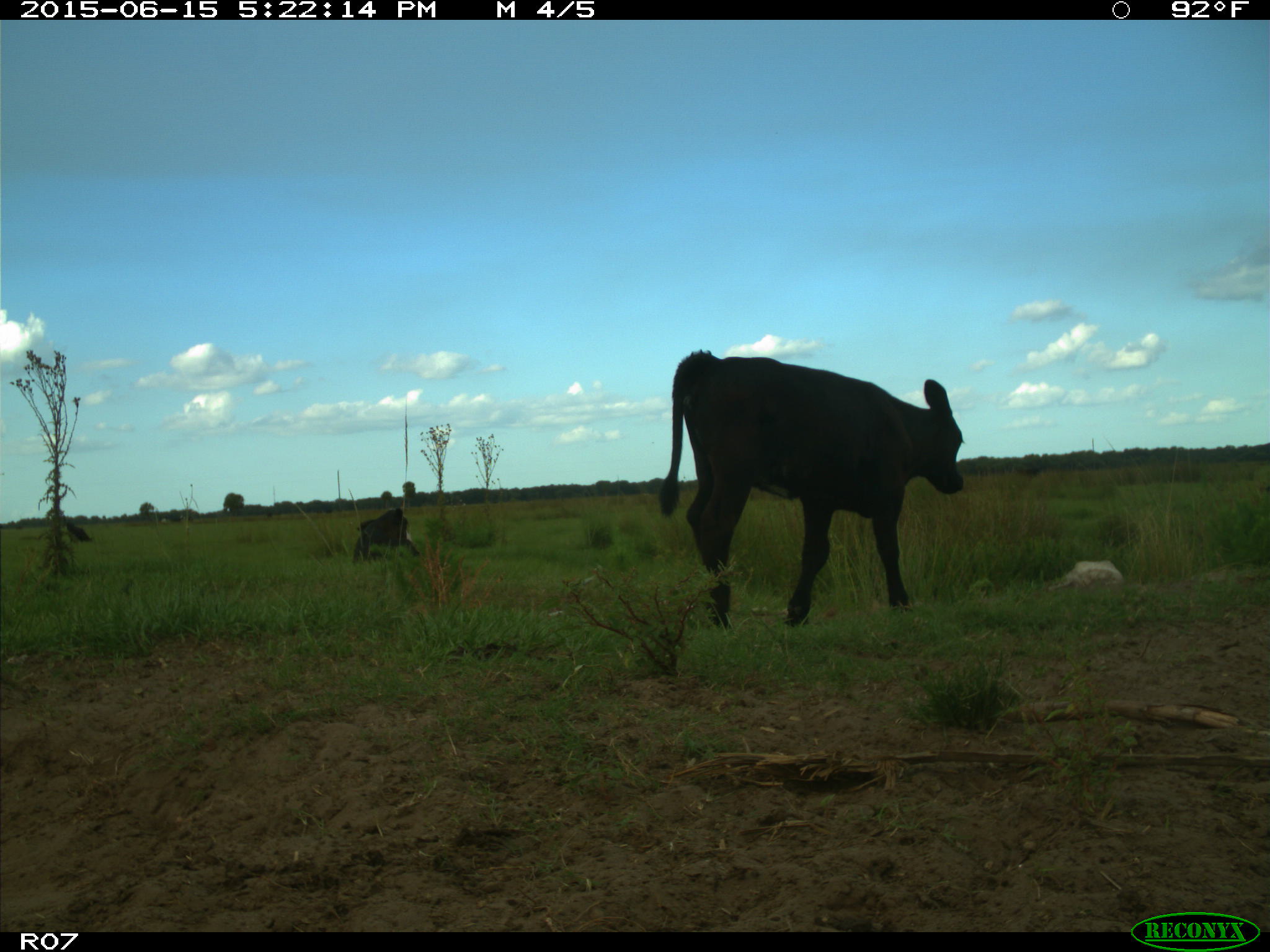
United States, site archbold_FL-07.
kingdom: Animalia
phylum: Chordata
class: Mammalia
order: Artiodactyla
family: Bovidae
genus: Bos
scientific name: Bos taurus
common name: domestic cow